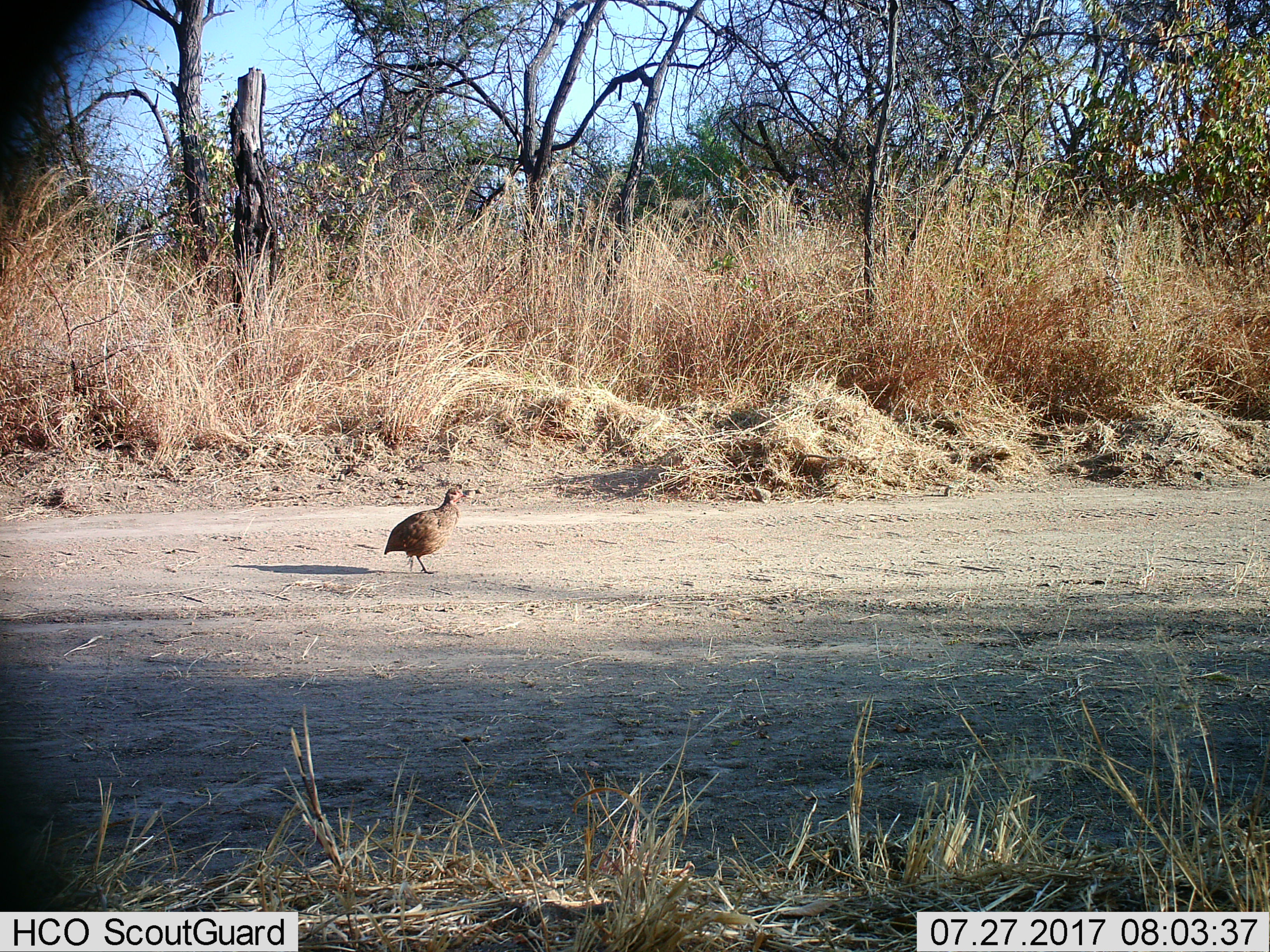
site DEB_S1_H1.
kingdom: Animalia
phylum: Chordata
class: Aves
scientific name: Aves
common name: bird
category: birdother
Birdother (bird) (Aves), count 1. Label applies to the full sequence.